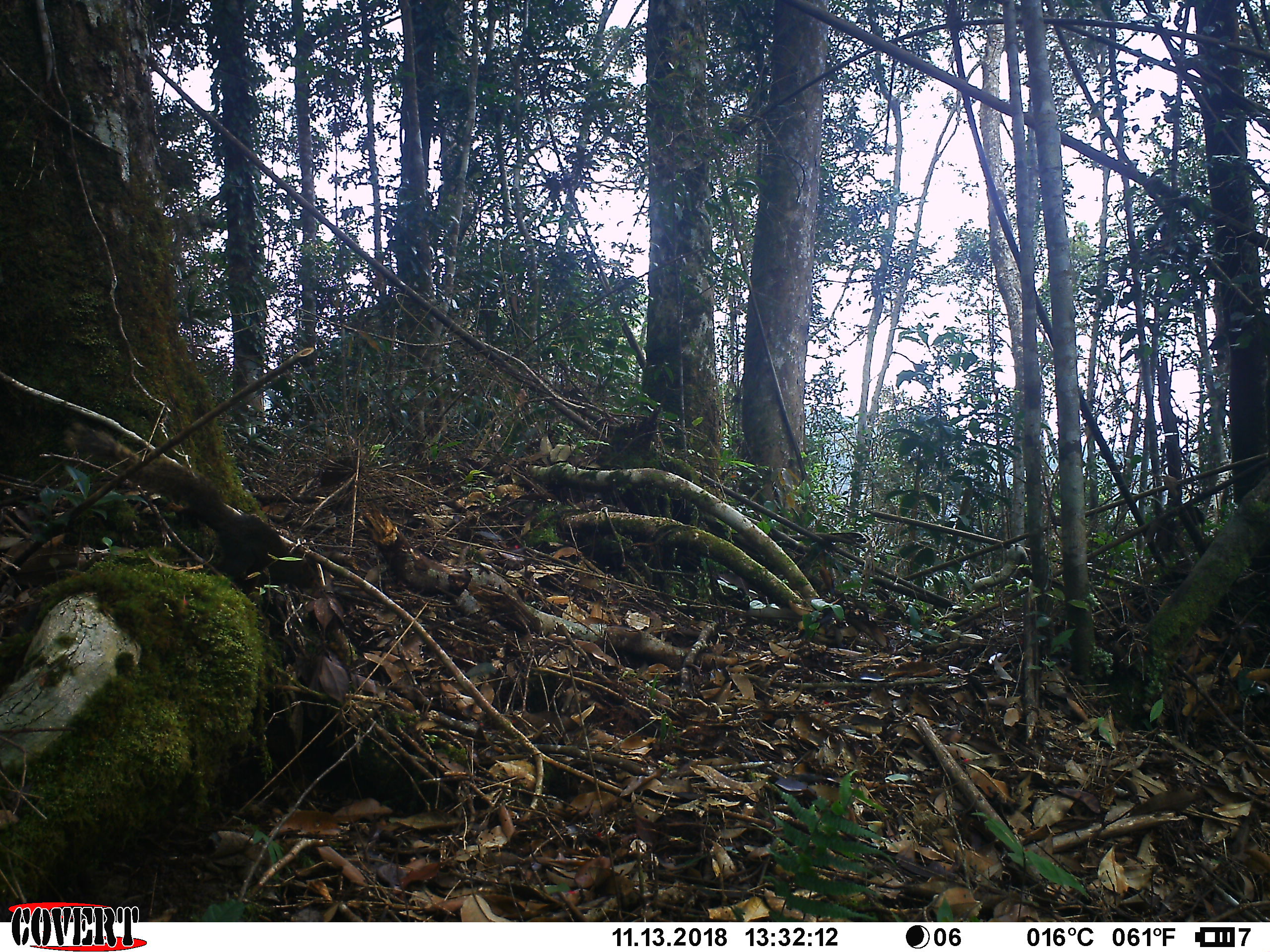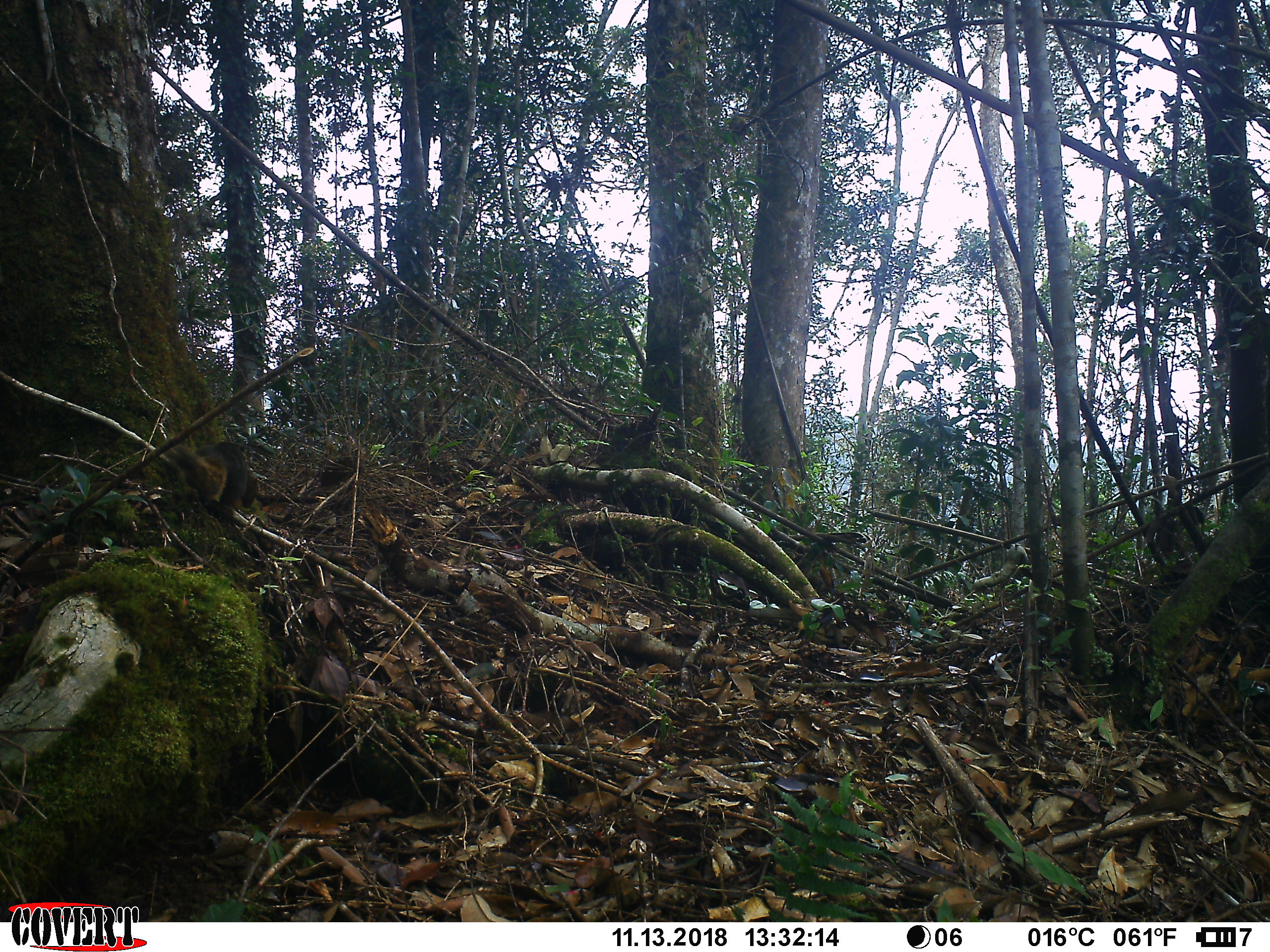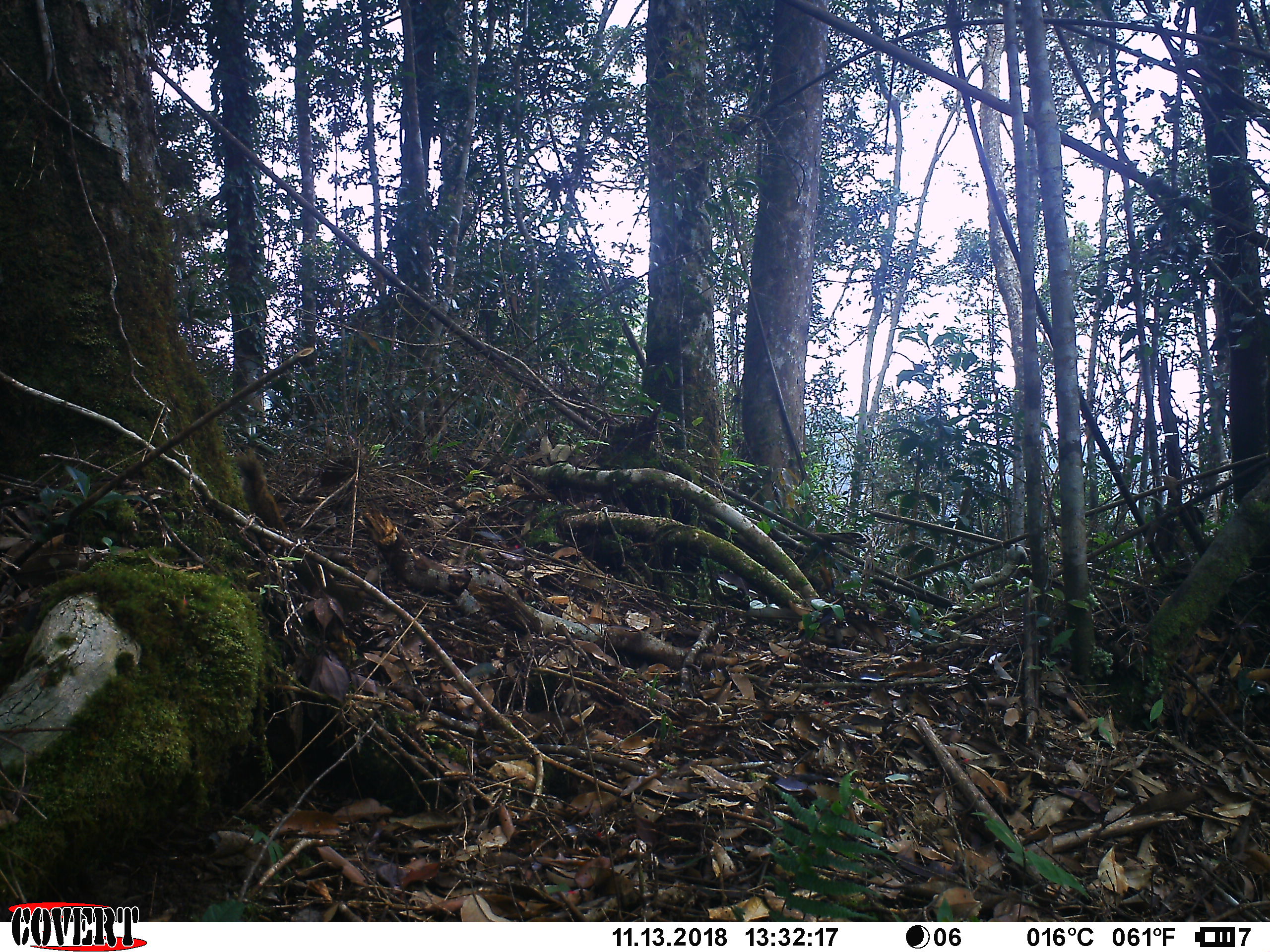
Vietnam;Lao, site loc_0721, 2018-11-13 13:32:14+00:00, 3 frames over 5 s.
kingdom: Animalia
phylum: Chordata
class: Mammalia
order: Rodentia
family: Sciuridae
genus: Callosciurus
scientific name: Callosciurus erythraeus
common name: pallas's squirrel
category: pallass squirrel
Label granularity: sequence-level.